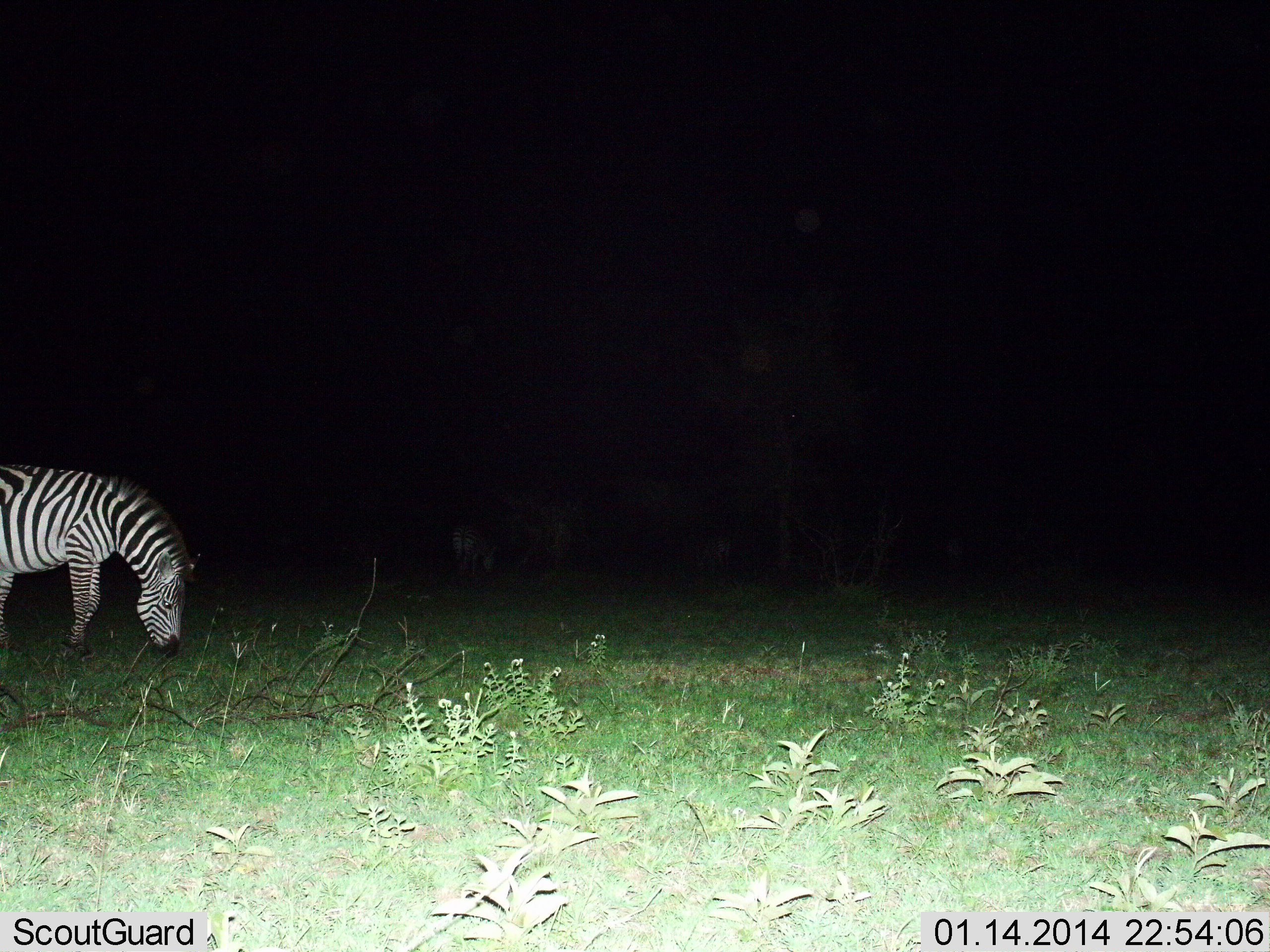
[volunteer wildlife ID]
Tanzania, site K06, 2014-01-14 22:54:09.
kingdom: Animalia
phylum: Chordata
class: Mammalia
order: Perissodactyla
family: Equidae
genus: Equus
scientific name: Equus quagga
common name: plains zebra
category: zebra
Zebra (plains zebra) (Equus quagga), count 1. Behavior (volunteer vote fractions): standing 20%, resting 0%, moving 0%, interacting 0%. Young present (vote fraction): 0%. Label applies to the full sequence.